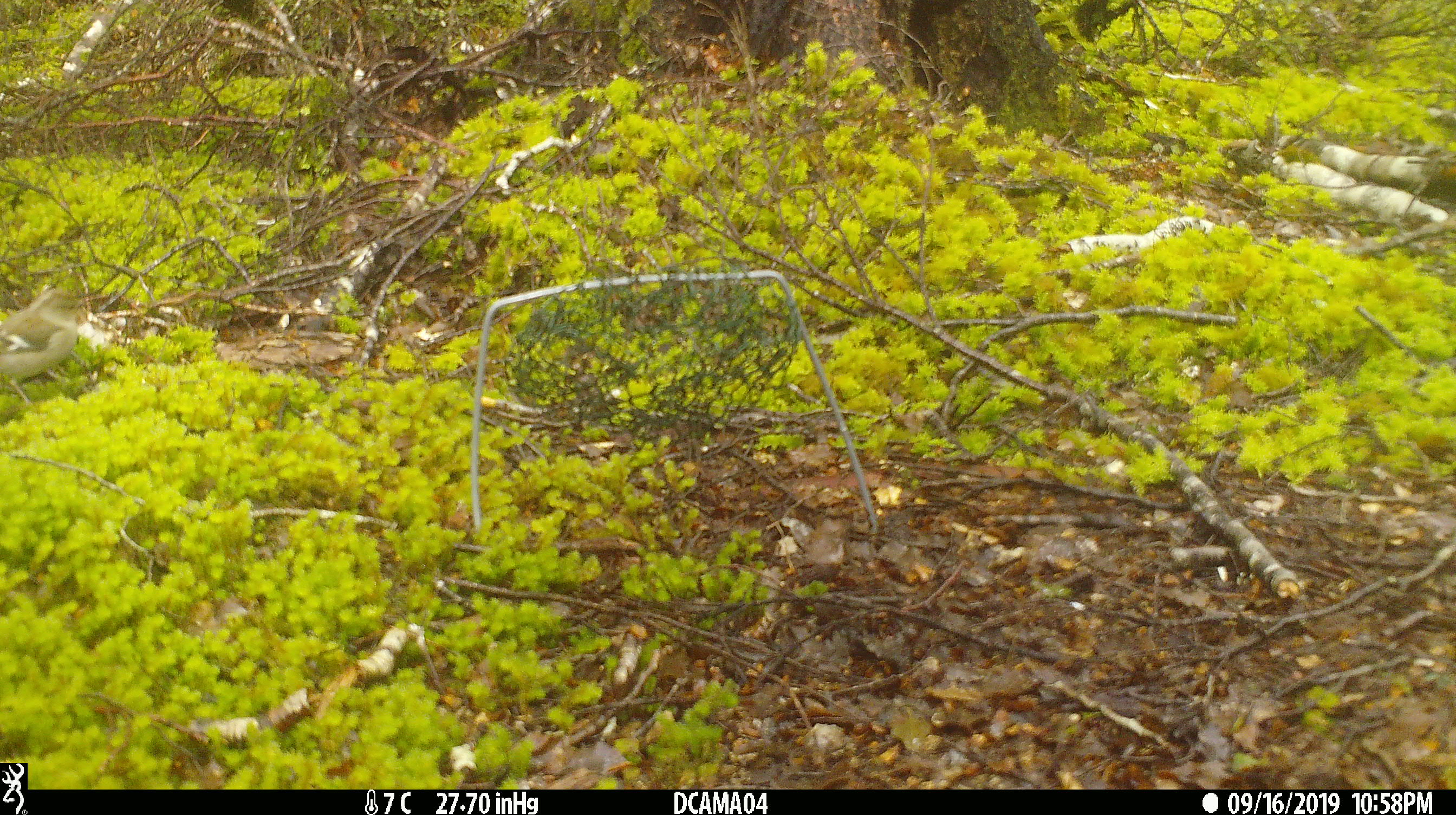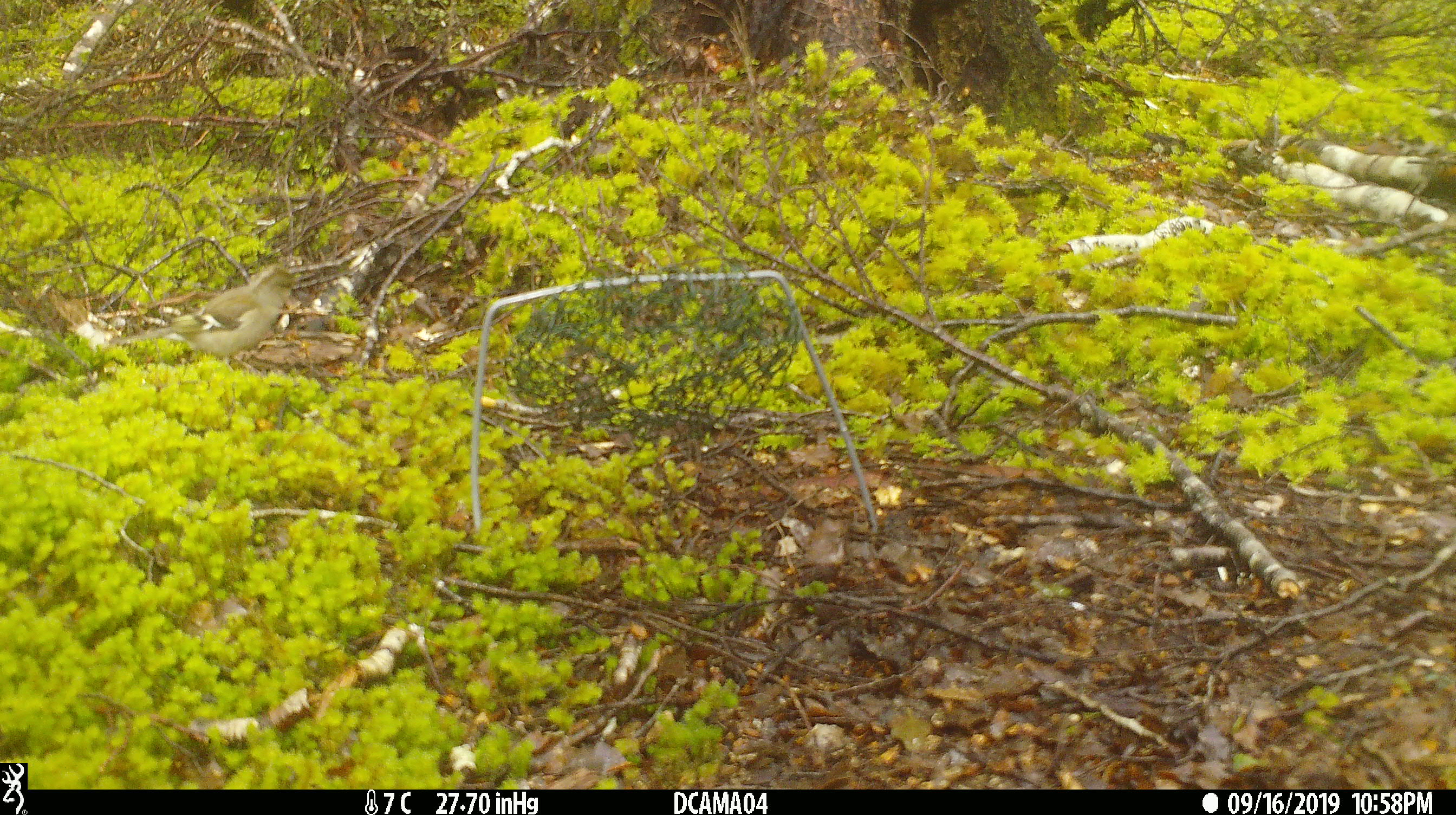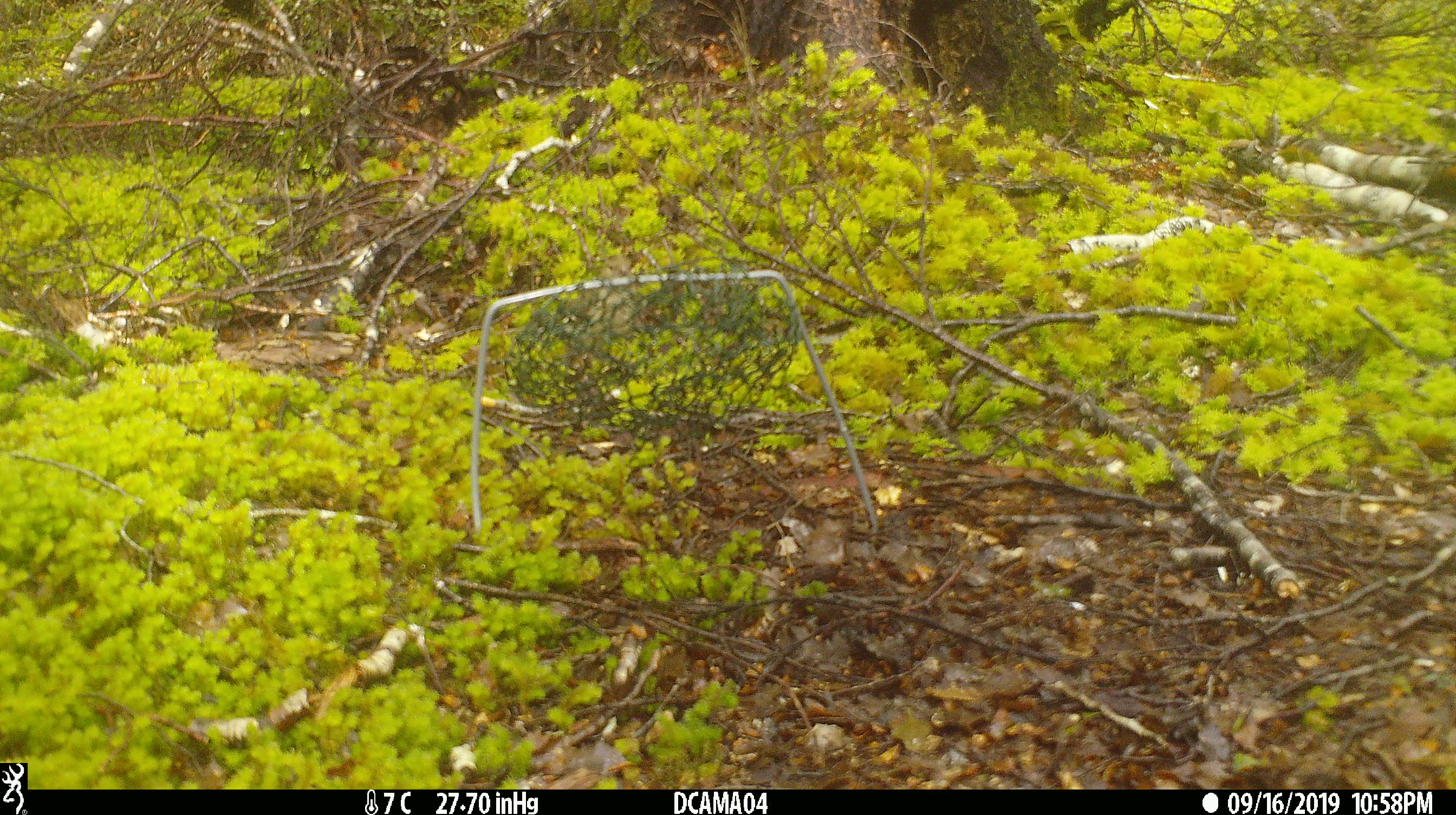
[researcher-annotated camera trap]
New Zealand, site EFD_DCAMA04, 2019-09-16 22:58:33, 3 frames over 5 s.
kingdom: Animalia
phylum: Chordata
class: Aves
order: Passeriformes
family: Fringillidae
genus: Fringilla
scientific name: Fringilla coelebs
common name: common chaffinch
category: chaffinch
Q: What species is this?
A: Chaffinch (common chaffinch) (Fringilla coelebs).